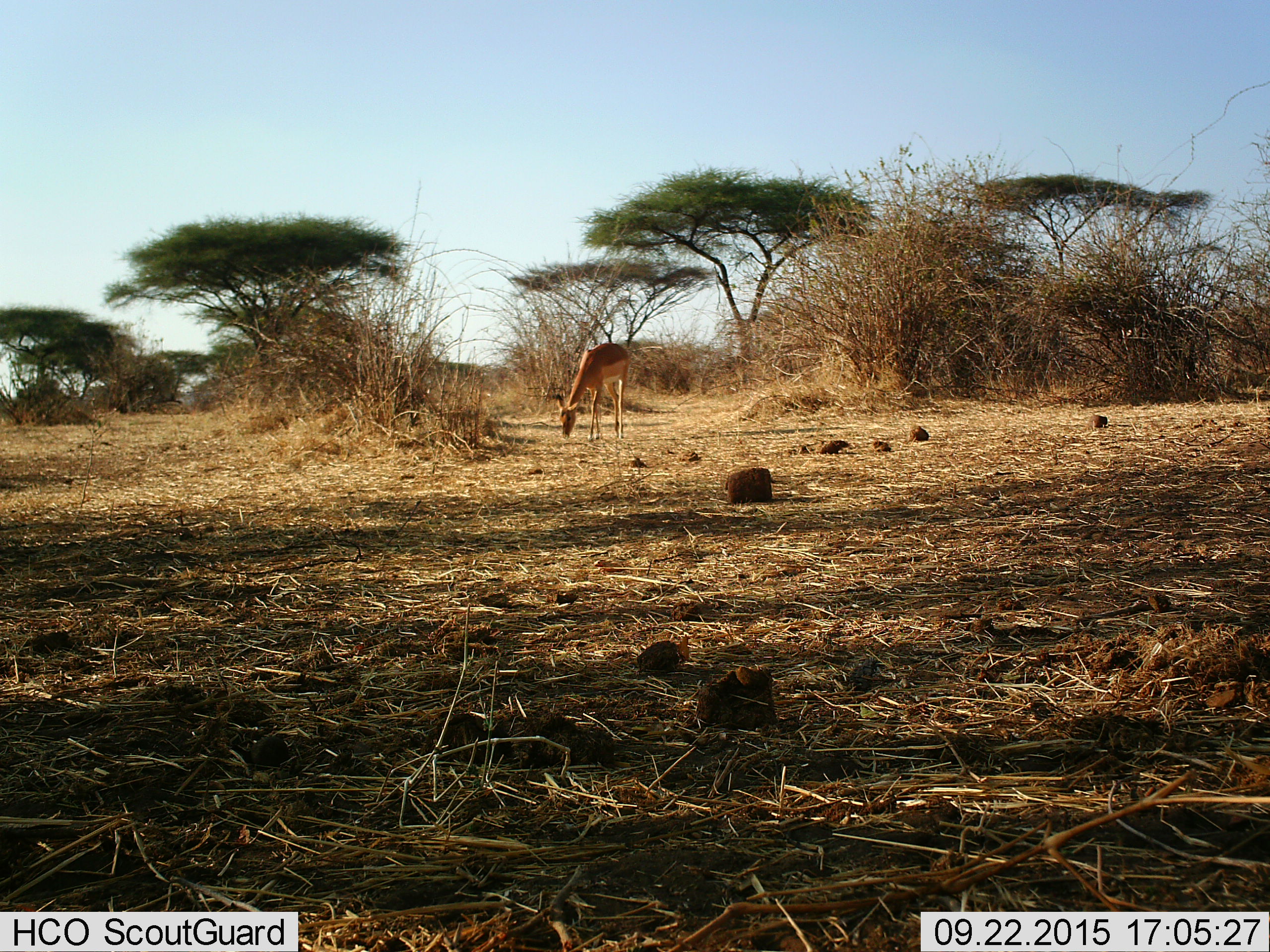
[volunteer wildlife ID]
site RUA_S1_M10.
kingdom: Animalia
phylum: Chordata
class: Mammalia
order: Artiodactyla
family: Bovidae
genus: Aepyceros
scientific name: Aepyceros melampus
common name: impala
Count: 1.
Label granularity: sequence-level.